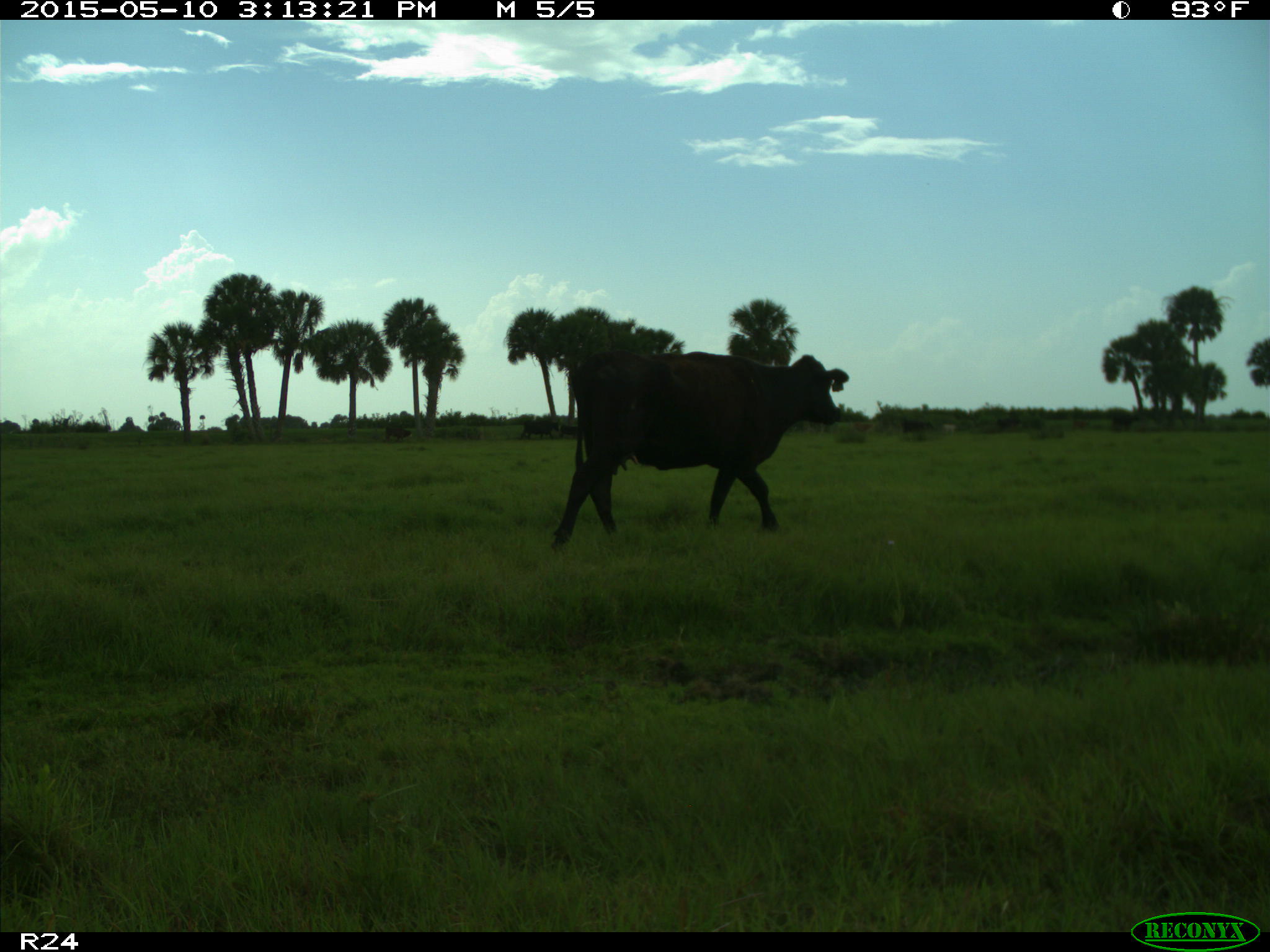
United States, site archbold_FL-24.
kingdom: Animalia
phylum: Chordata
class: Mammalia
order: Artiodactyla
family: Bovidae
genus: Bos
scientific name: Bos taurus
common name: domestic cow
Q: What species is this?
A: Bos taurus (domestic cow).